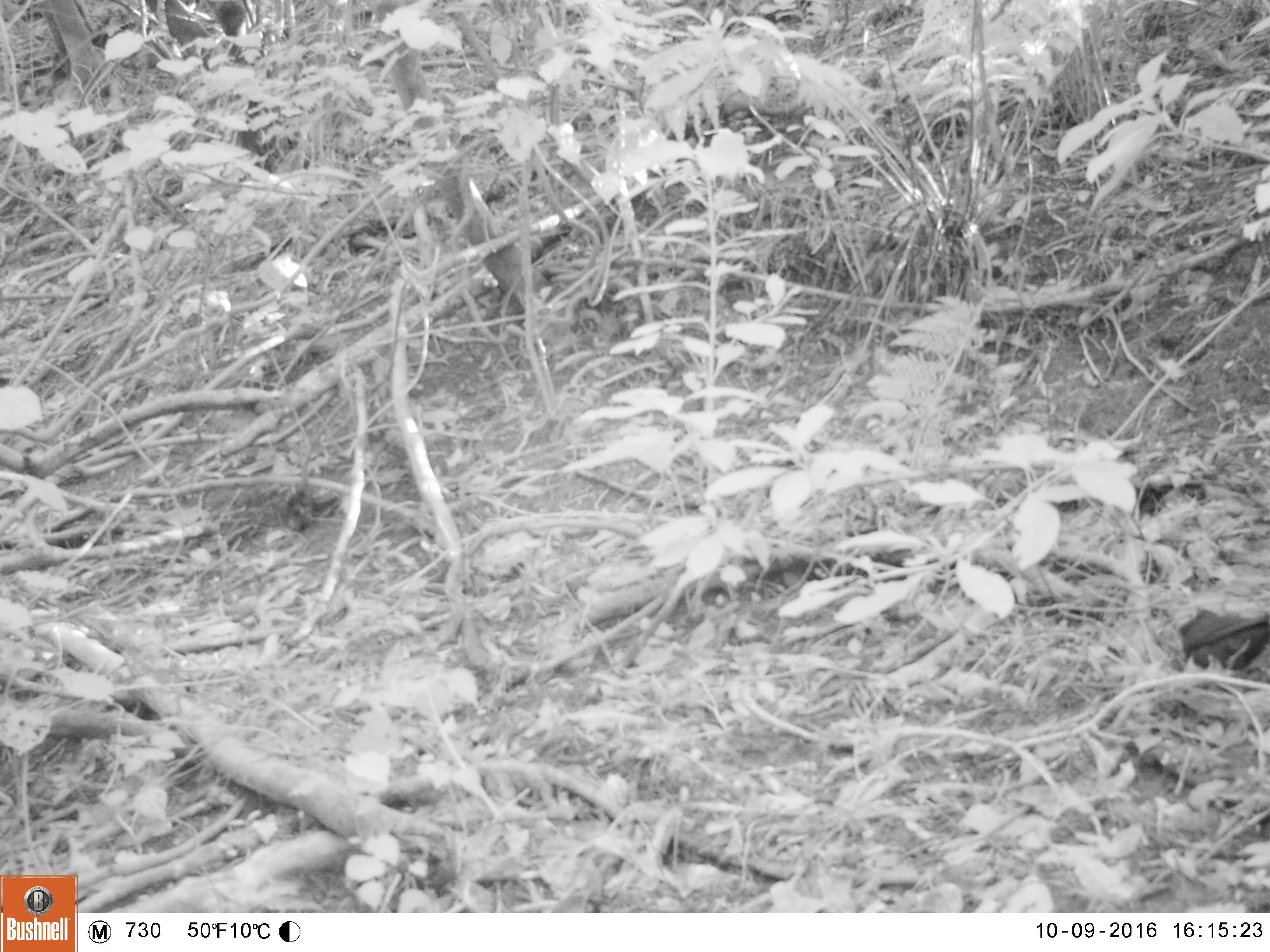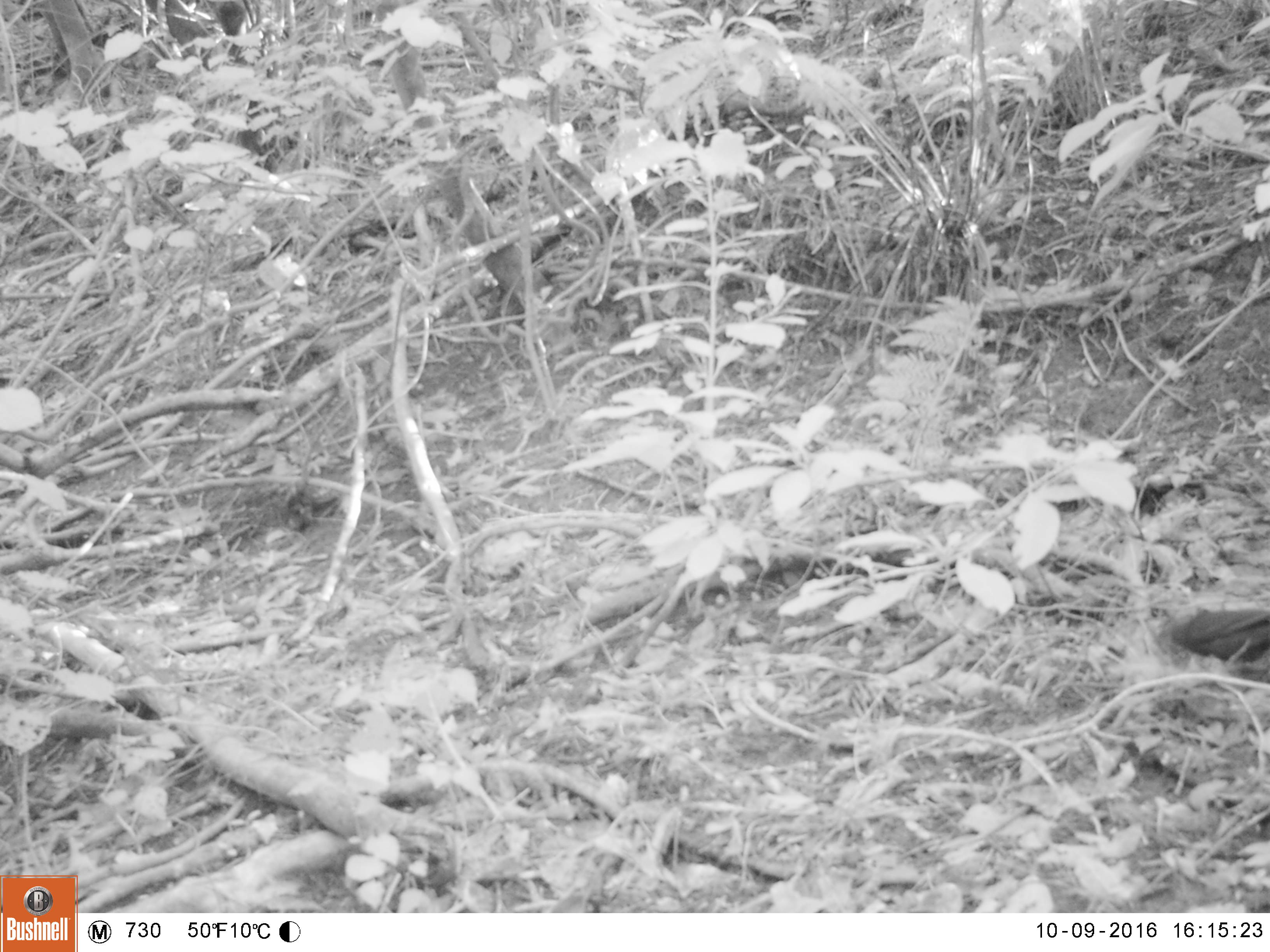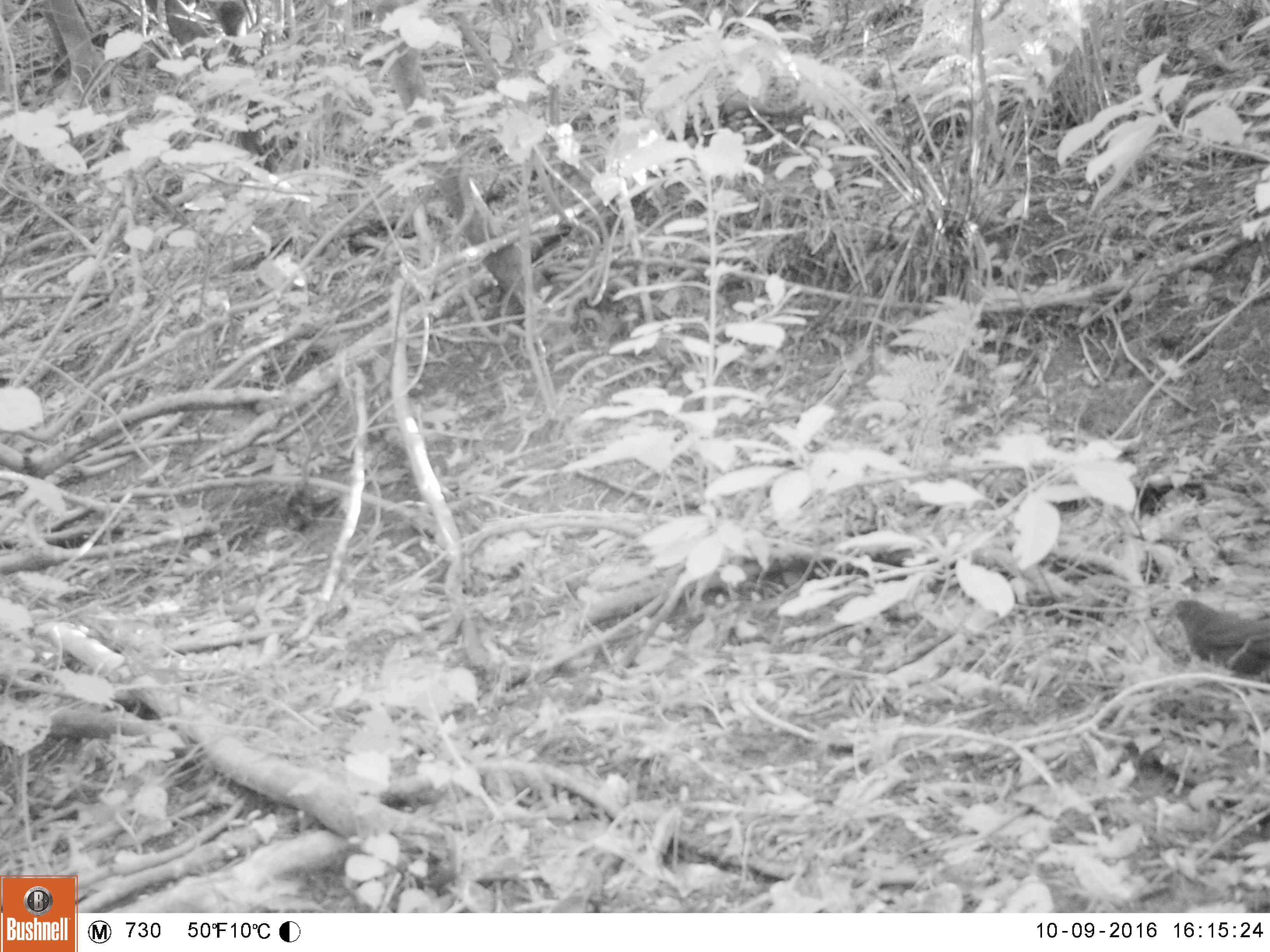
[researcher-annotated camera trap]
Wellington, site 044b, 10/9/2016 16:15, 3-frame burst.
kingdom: Animalia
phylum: Chordata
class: Aves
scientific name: Aves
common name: bird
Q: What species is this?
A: Bird (Aves).